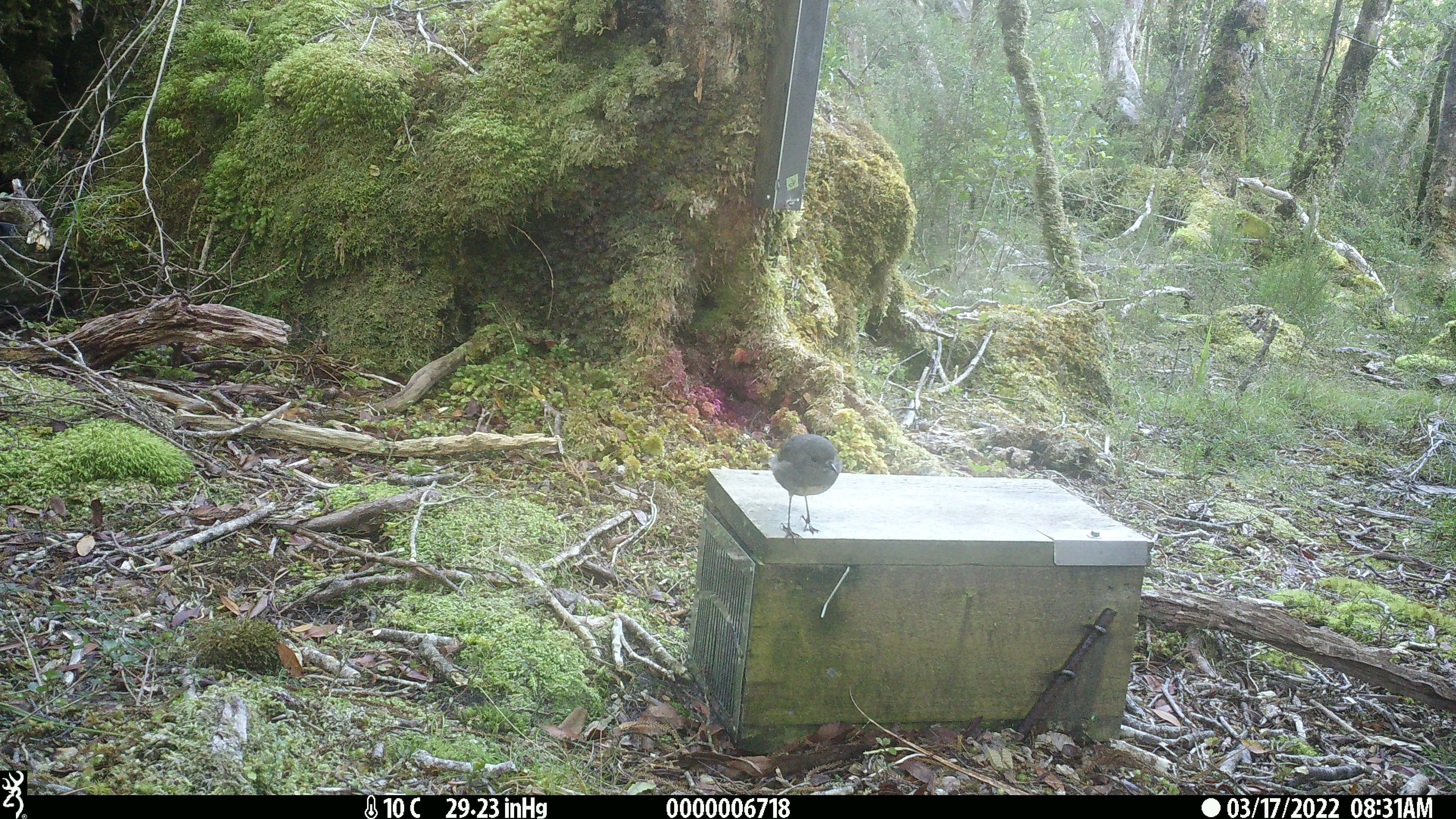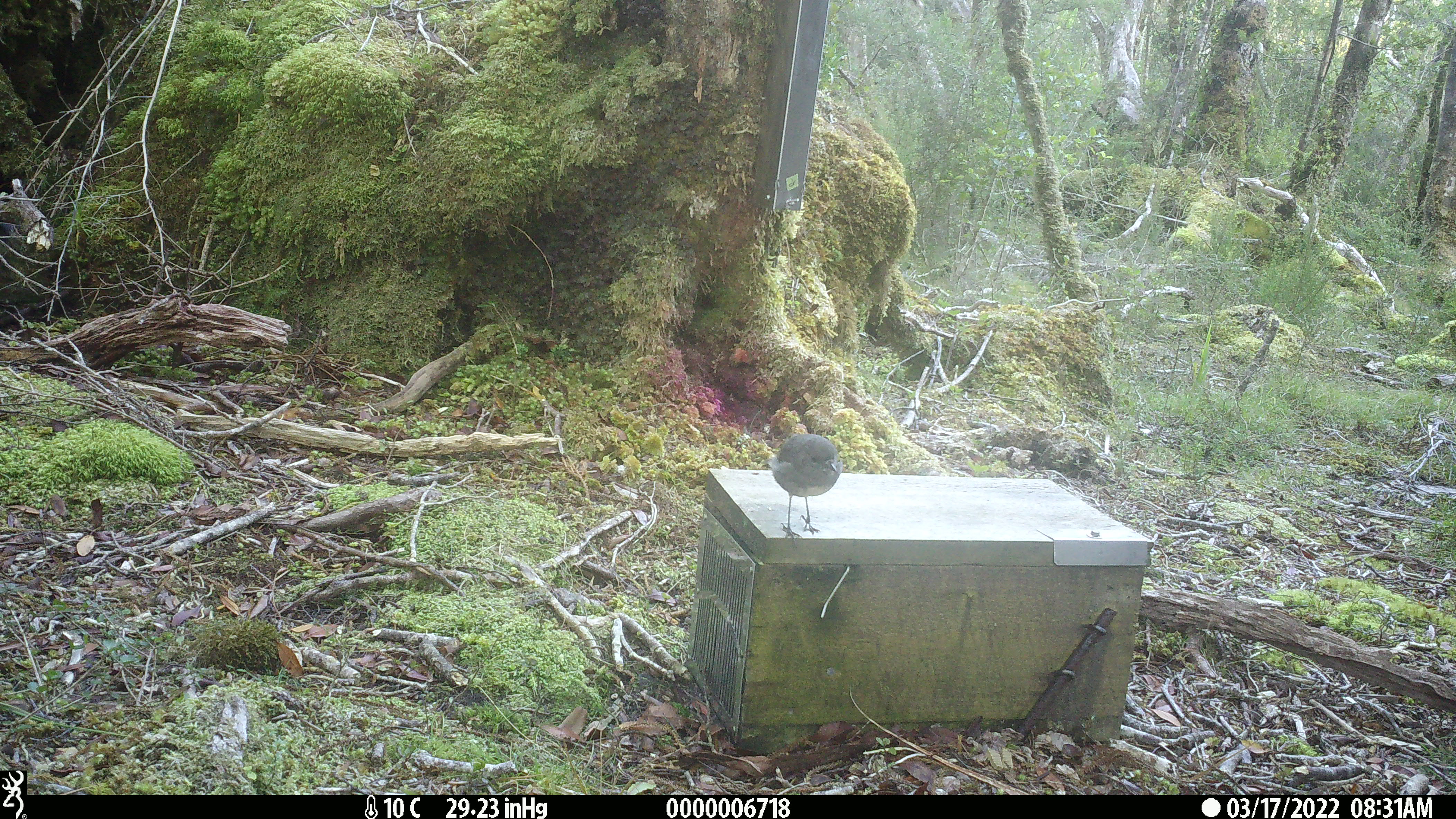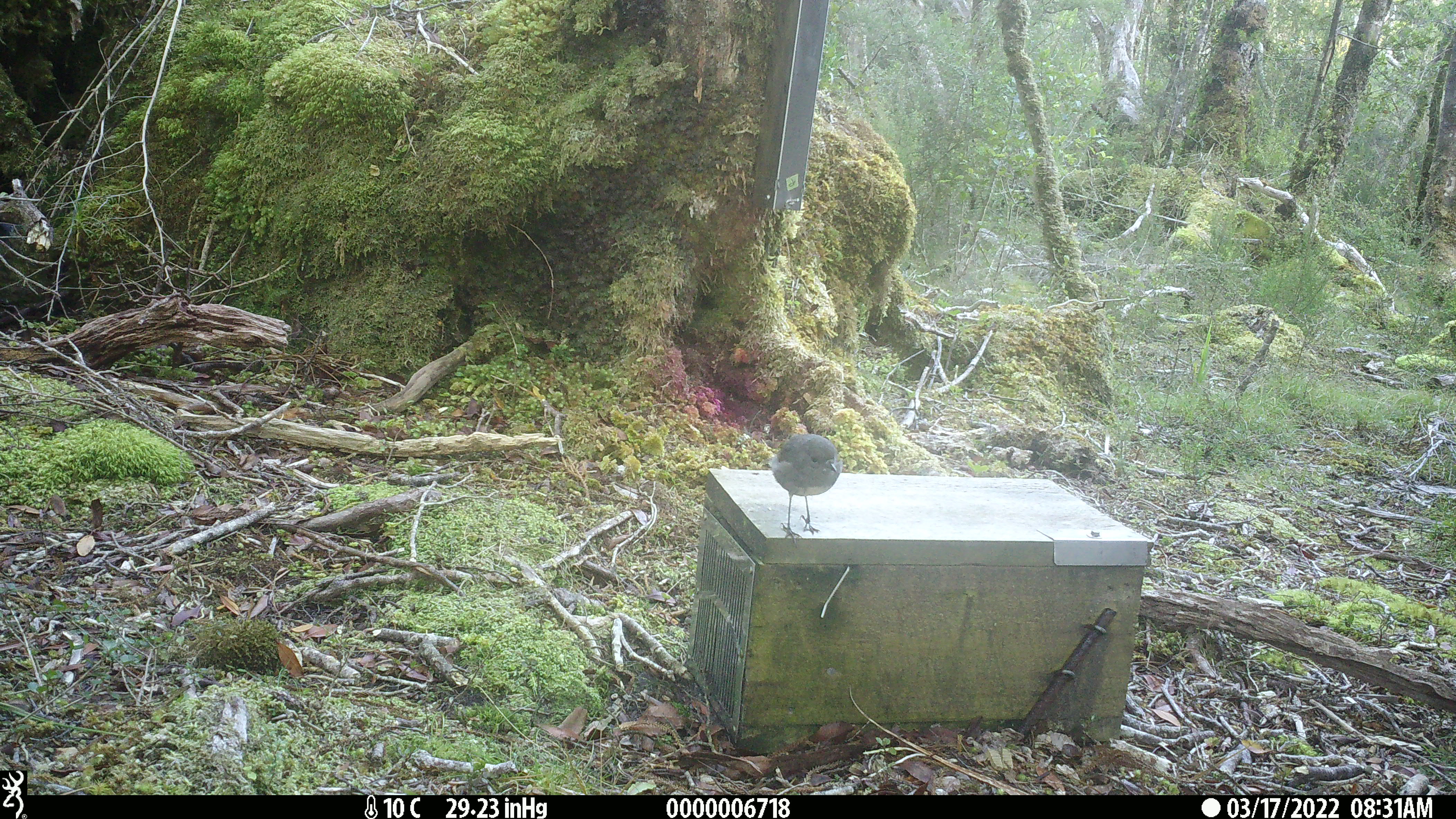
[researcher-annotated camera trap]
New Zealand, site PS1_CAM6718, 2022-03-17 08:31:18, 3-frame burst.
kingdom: Animalia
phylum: Chordata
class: Aves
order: Passeriformes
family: Petroicidae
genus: Petroica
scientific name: Petroica australis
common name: new zealand robin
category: robin